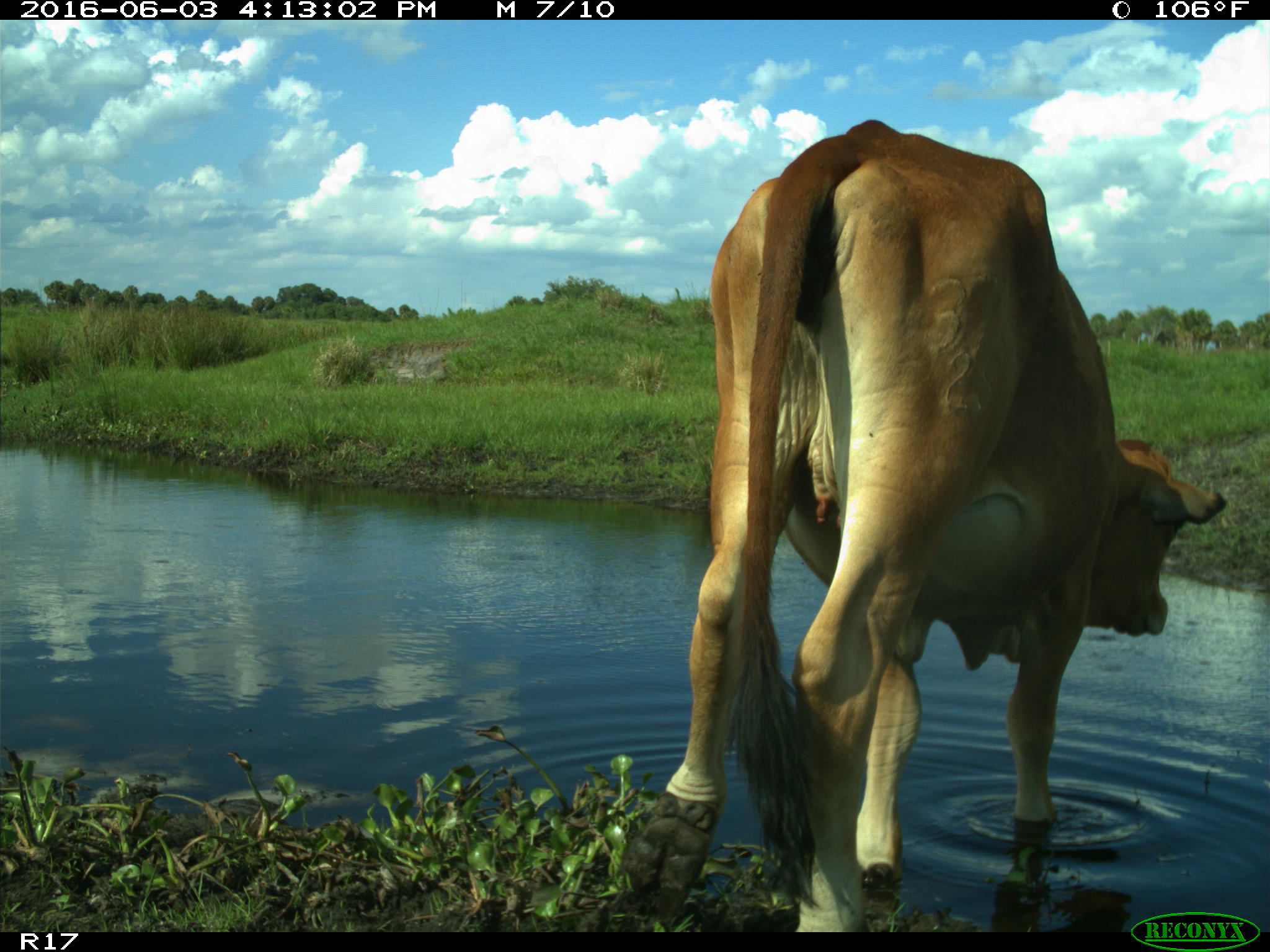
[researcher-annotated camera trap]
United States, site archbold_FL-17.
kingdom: Animalia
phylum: Chordata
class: Mammalia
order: Artiodactyla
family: Bovidae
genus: Bos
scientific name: Bos taurus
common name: domestic cow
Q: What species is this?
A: Bos taurus (domestic cow).